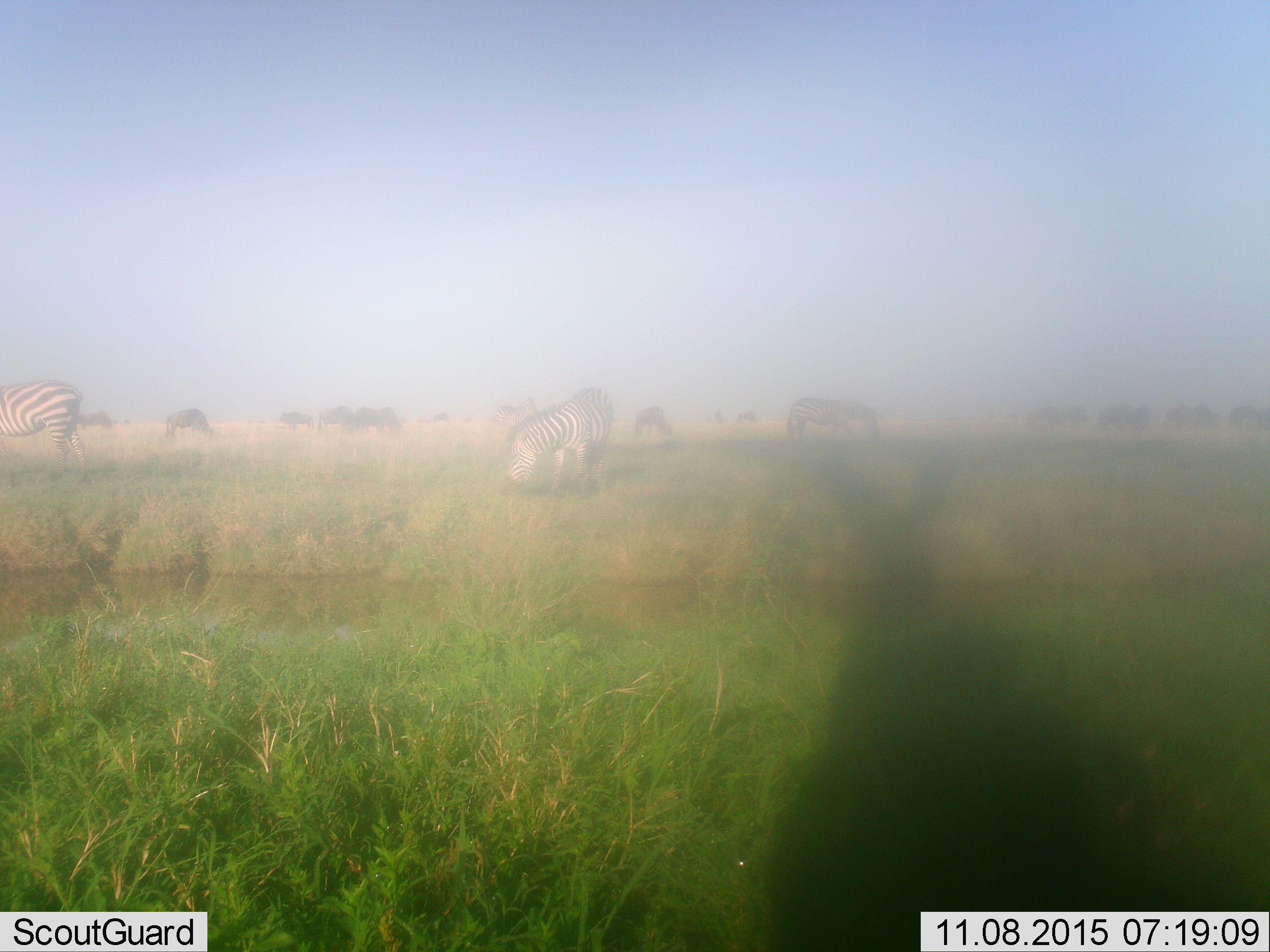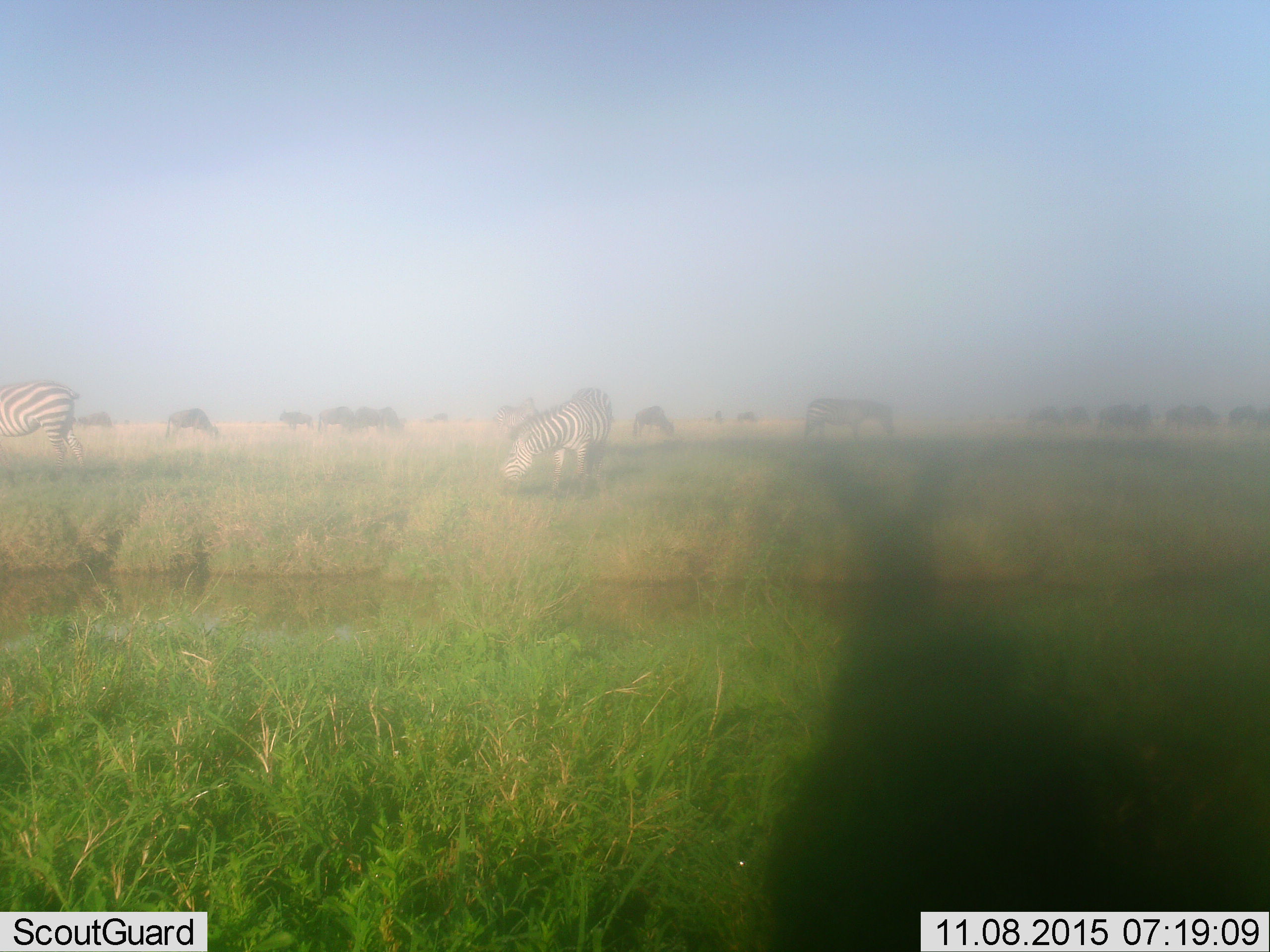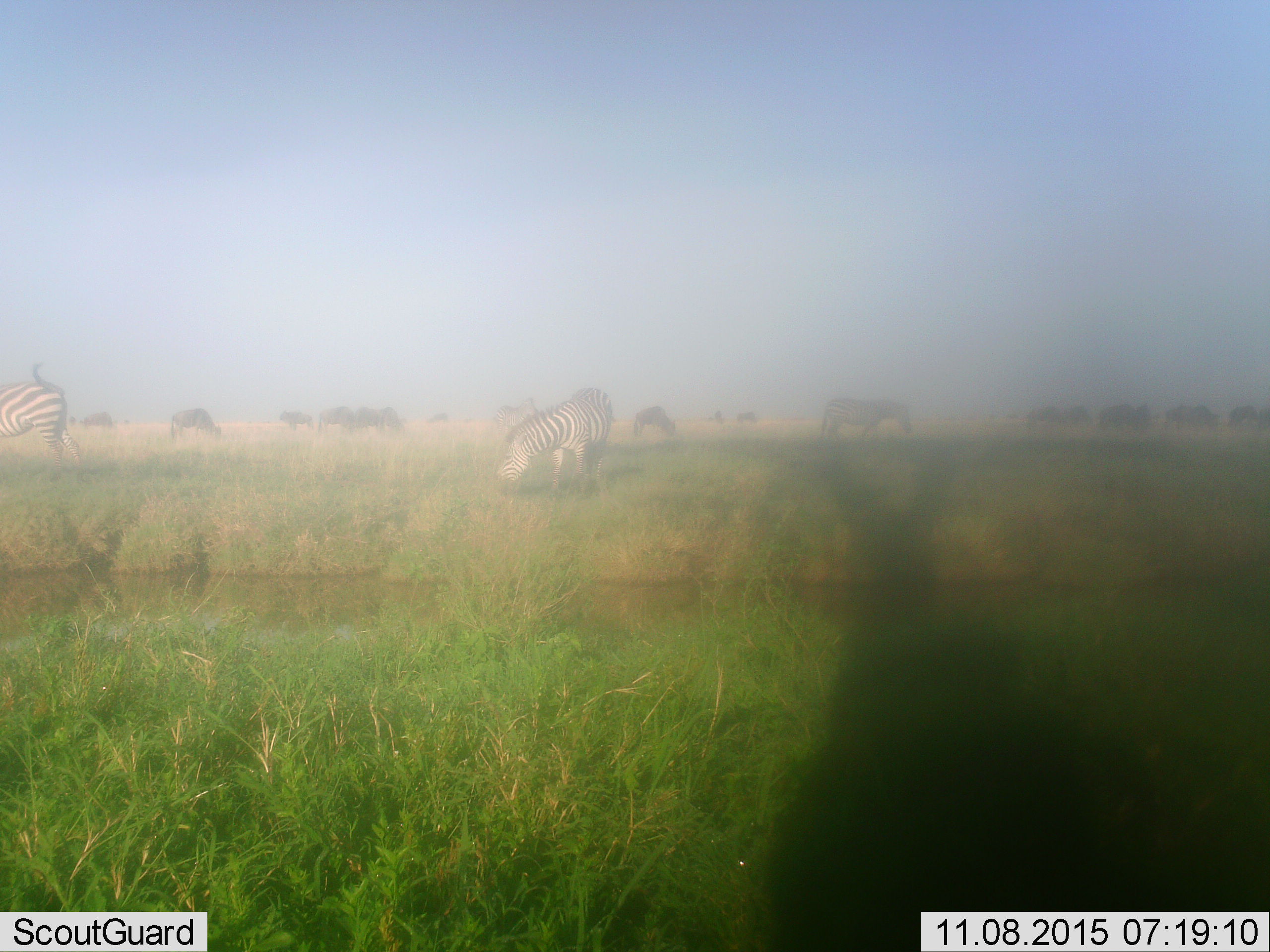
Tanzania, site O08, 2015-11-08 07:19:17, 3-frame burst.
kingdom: Animalia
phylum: Chordata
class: Mammalia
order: Perissodactyla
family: Equidae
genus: Equus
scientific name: Equus quagga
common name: plains zebra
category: zebra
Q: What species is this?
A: Zebra (plains zebra) (Equus quagga).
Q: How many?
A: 5.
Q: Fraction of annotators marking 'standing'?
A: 56%.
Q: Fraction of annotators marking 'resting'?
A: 11%.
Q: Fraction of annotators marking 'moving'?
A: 44%.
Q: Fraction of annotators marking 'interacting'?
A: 0%.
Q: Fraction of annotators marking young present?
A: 0%.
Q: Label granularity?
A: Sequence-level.